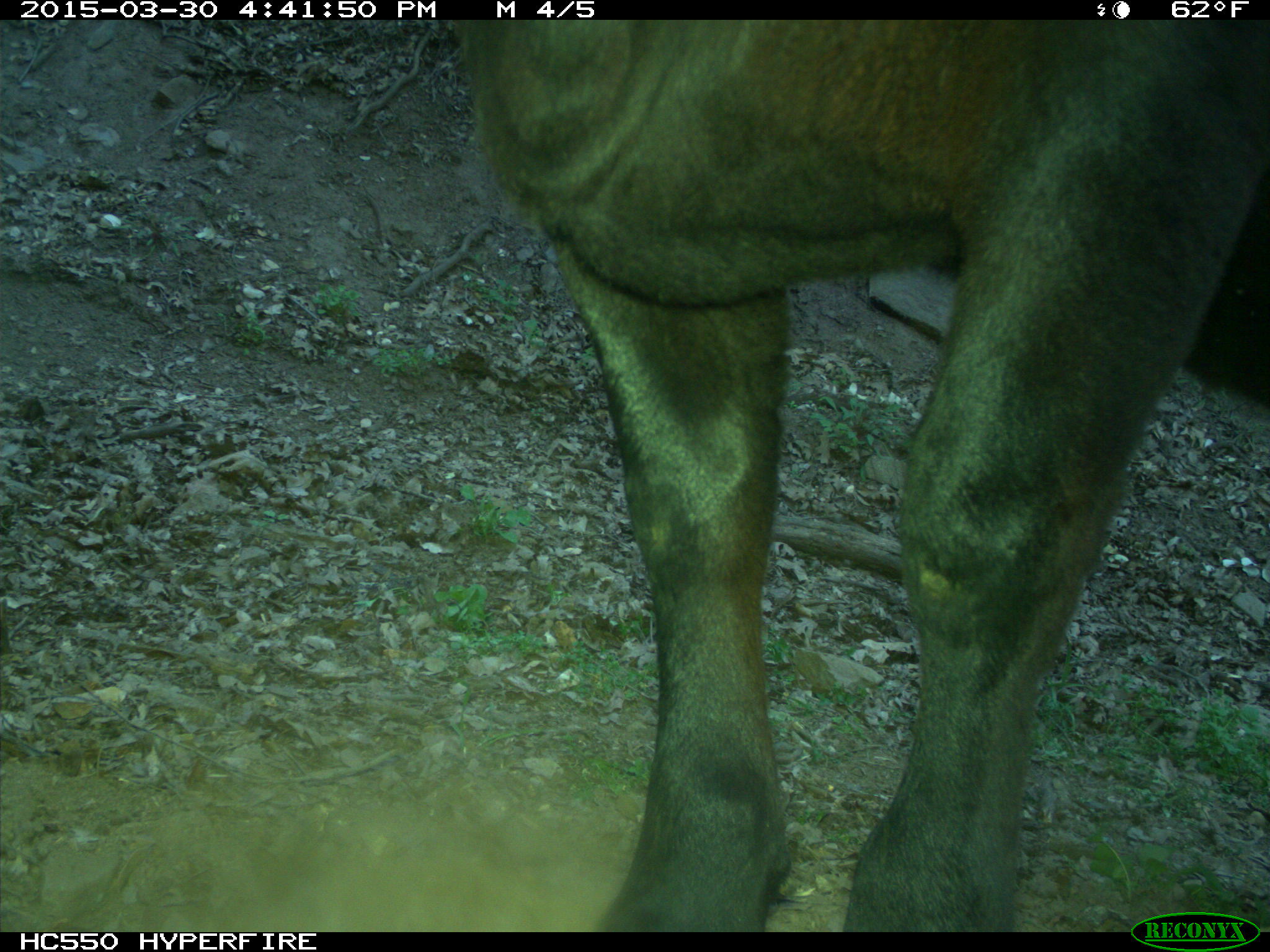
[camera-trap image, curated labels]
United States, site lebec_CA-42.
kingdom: Animalia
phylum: Chordata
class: Mammalia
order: Artiodactyla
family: Bovidae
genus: Bos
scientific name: Bos taurus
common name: domestic cow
Bos taurus (domestic cow).